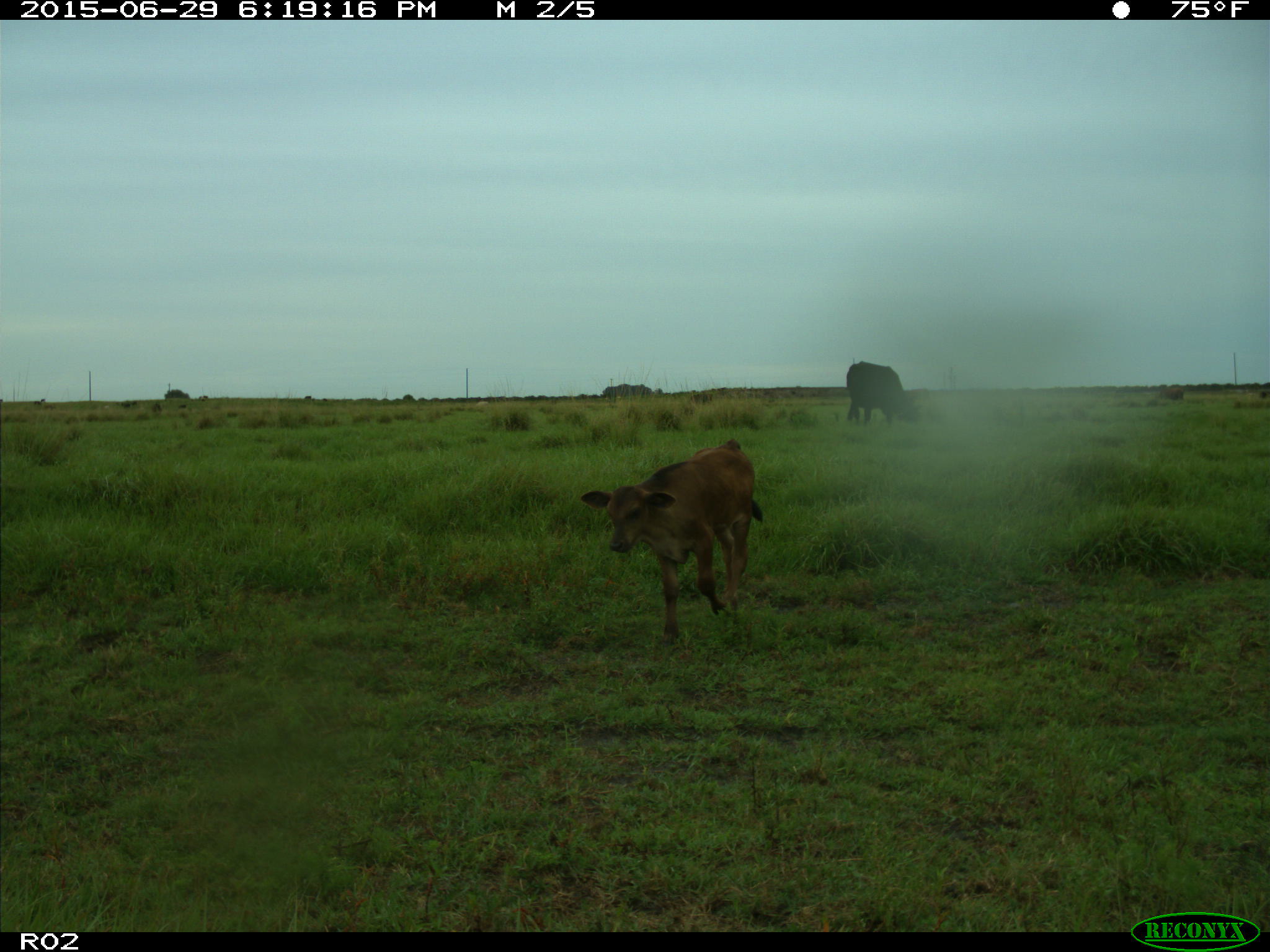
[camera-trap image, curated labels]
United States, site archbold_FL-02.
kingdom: Animalia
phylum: Chordata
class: Mammalia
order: Artiodactyla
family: Bovidae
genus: Bos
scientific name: Bos taurus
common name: domestic cow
Bos taurus (domestic cow).